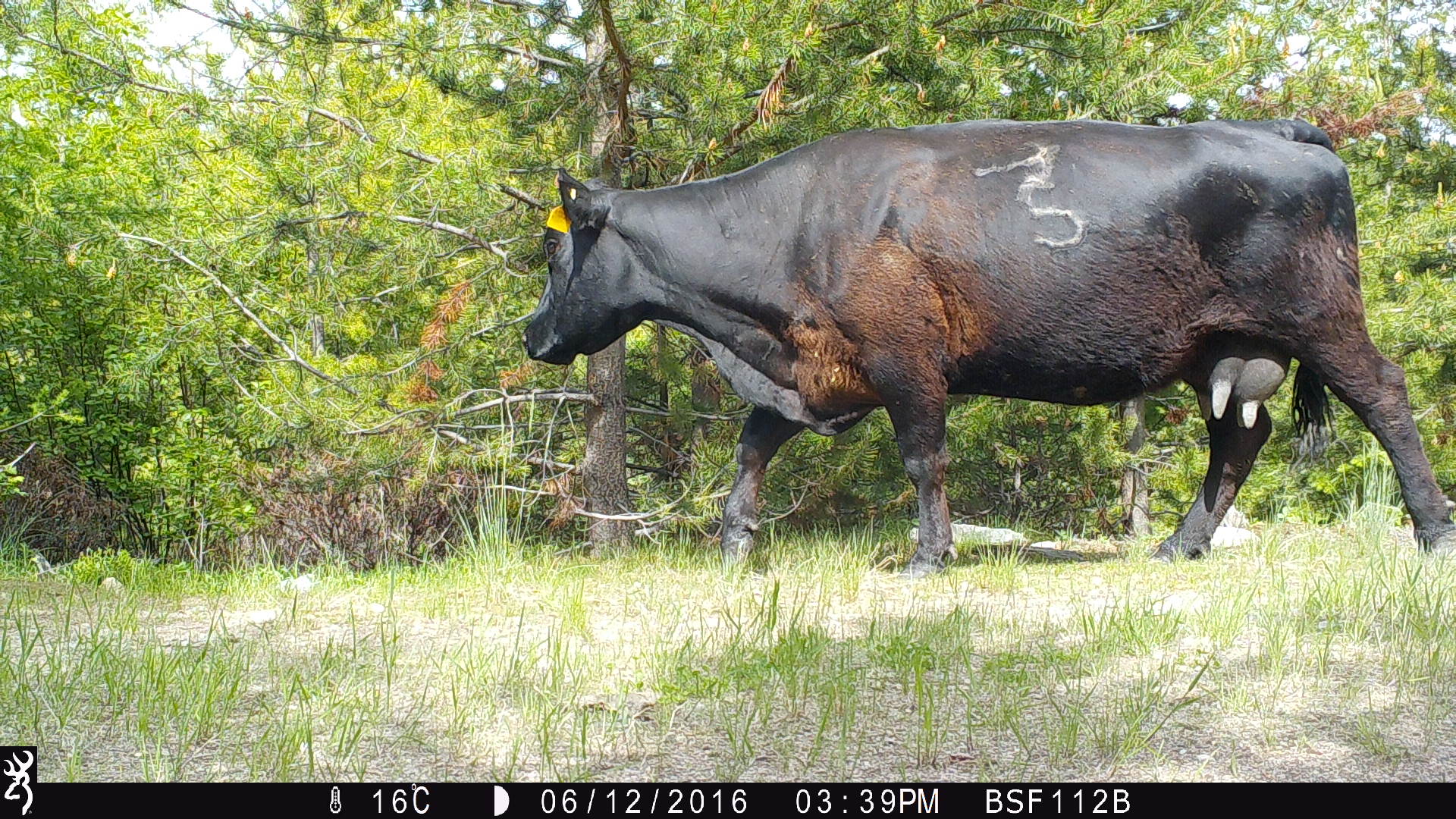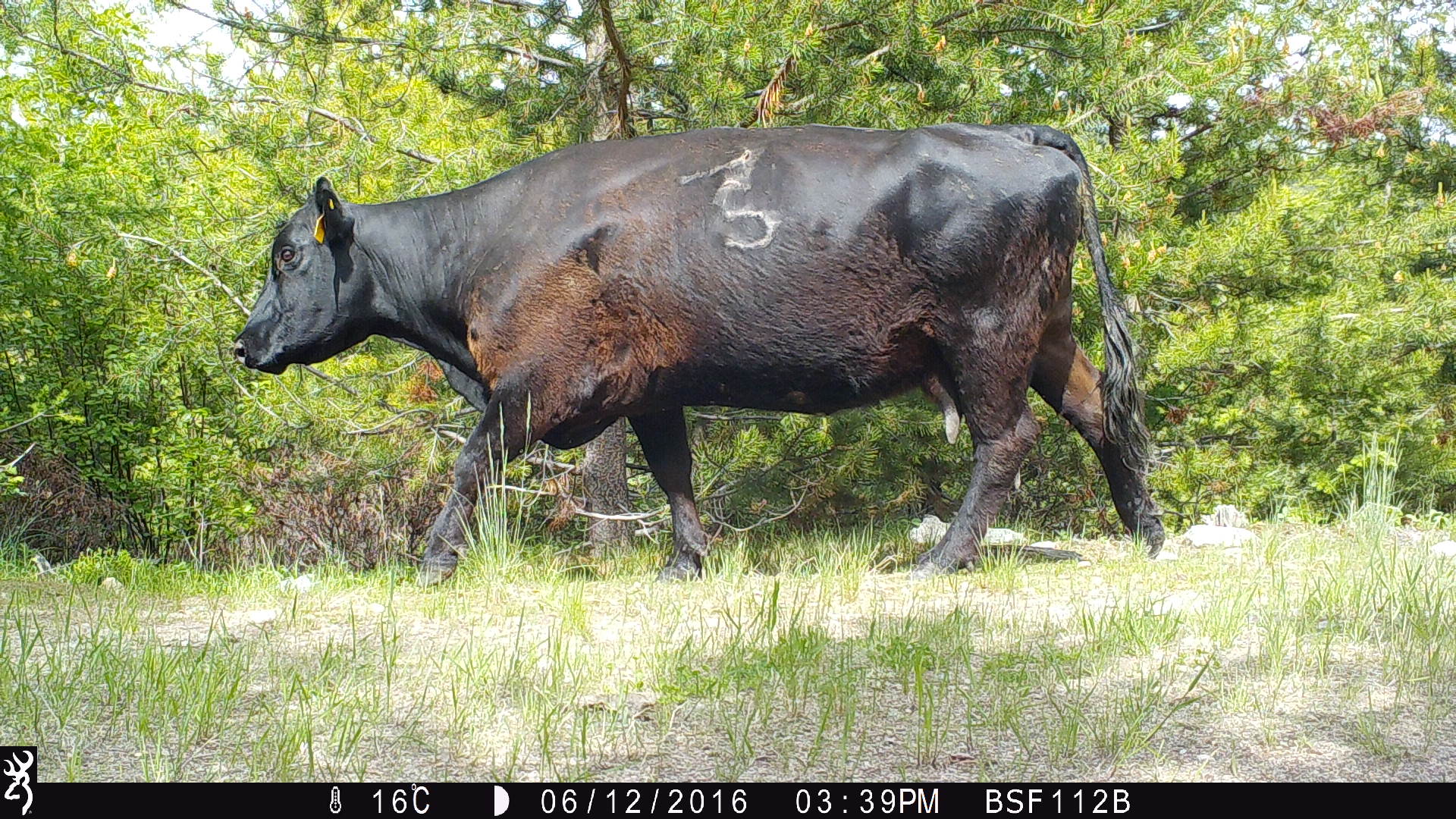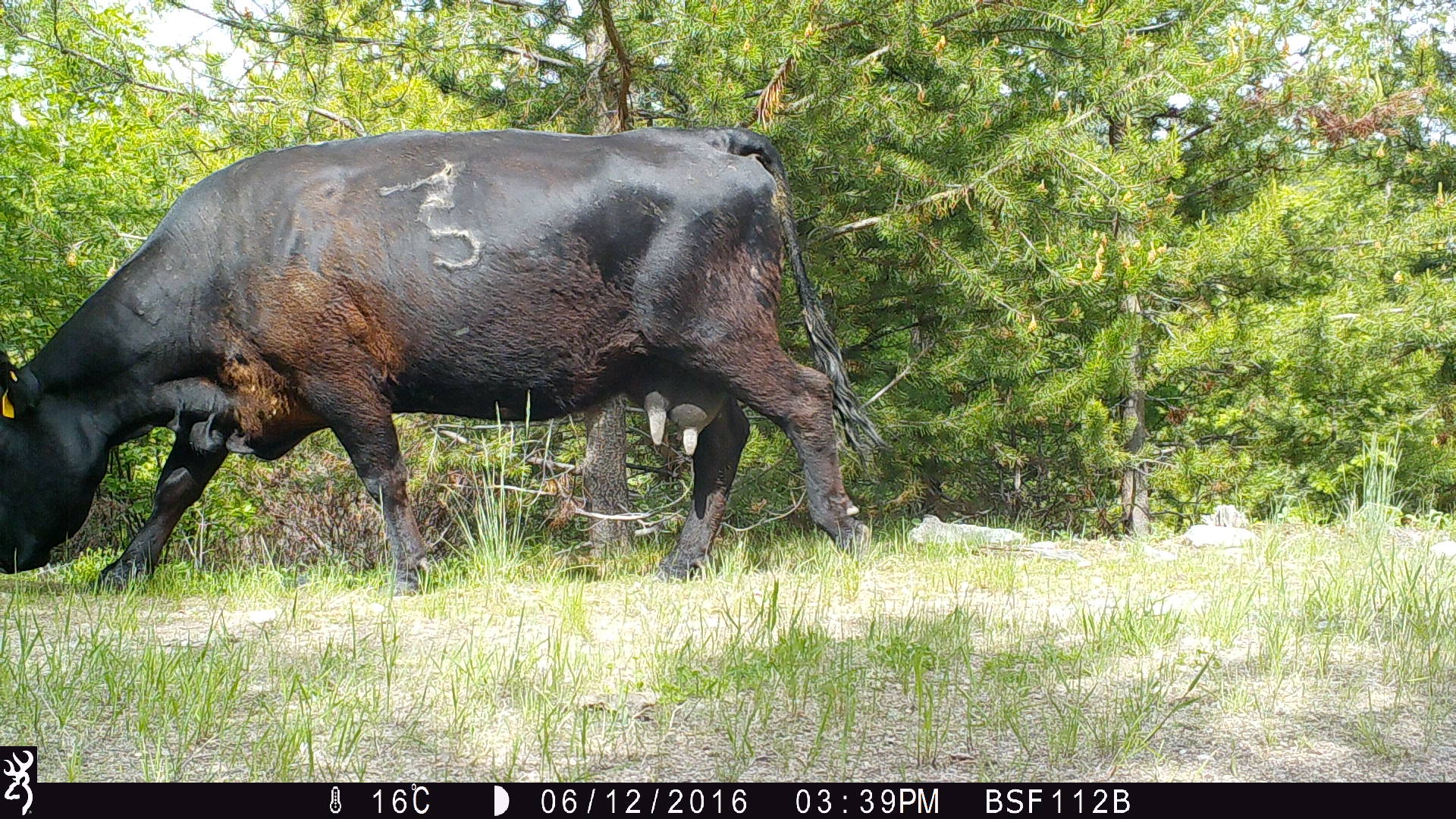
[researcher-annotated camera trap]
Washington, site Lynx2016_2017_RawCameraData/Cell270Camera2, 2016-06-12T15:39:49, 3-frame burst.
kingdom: Animalia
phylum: Chordata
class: Mammalia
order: Artiodactyla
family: Bovidae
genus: Bos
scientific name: Bos taurus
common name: domestic cattle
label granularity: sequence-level